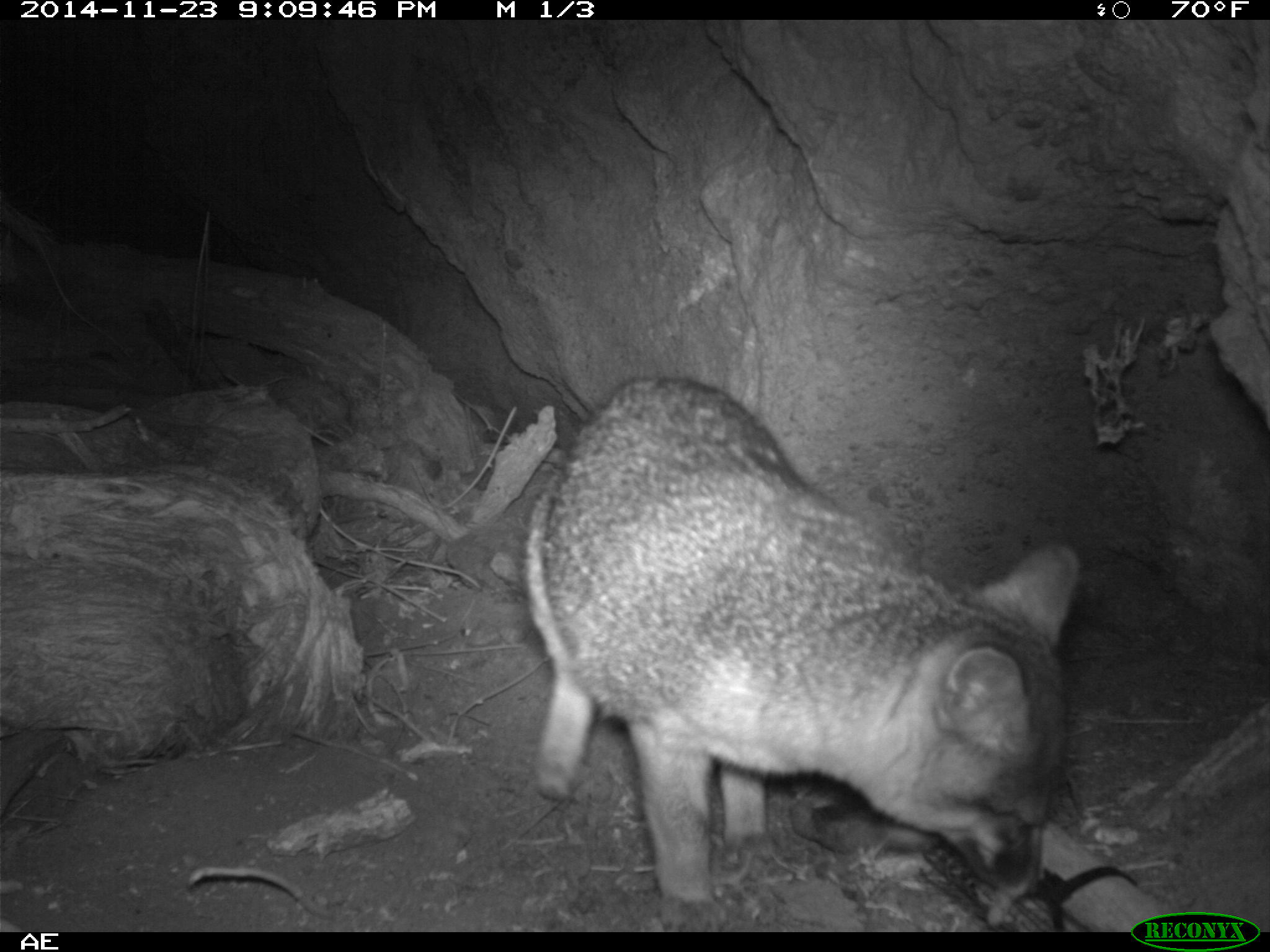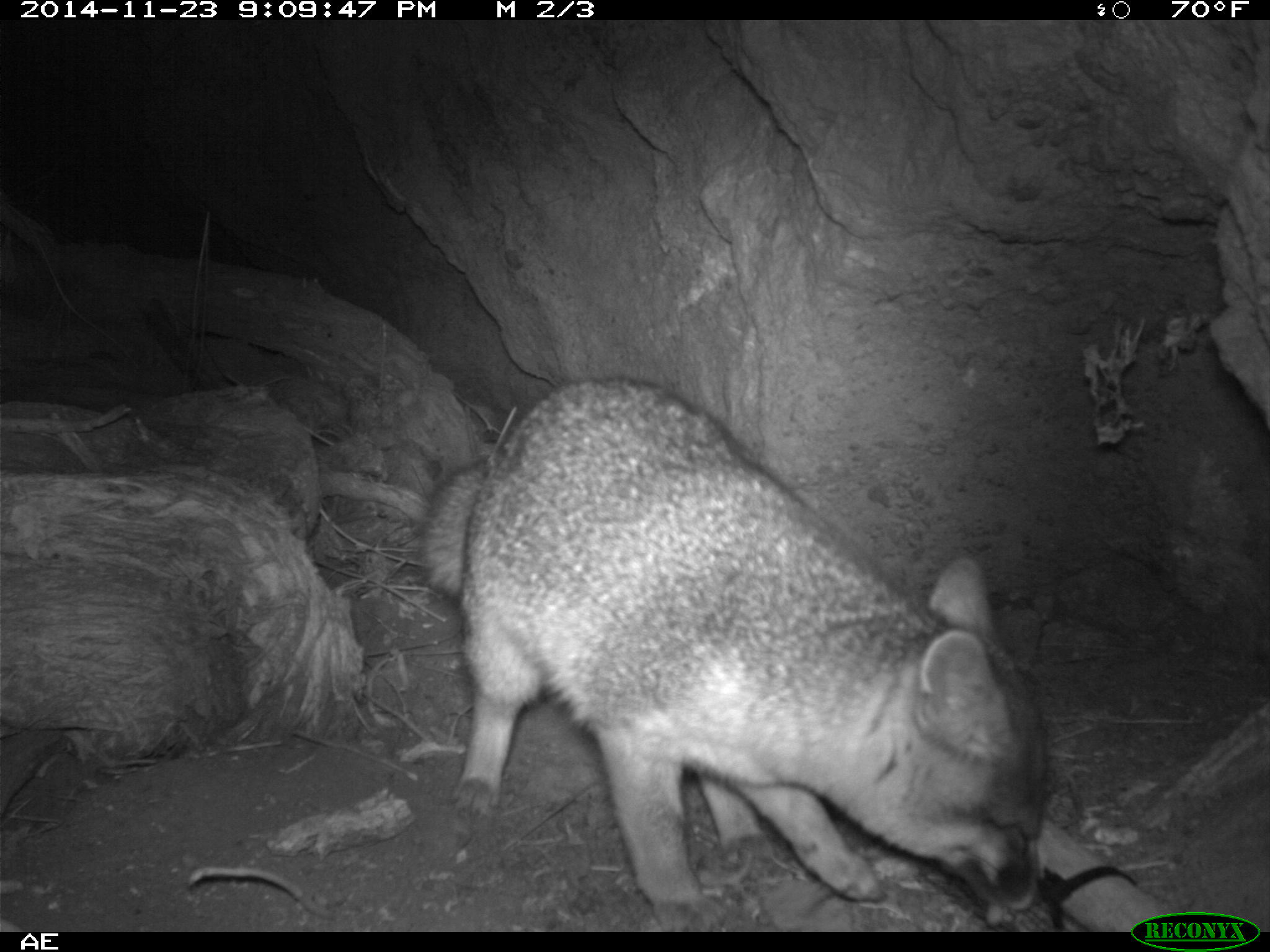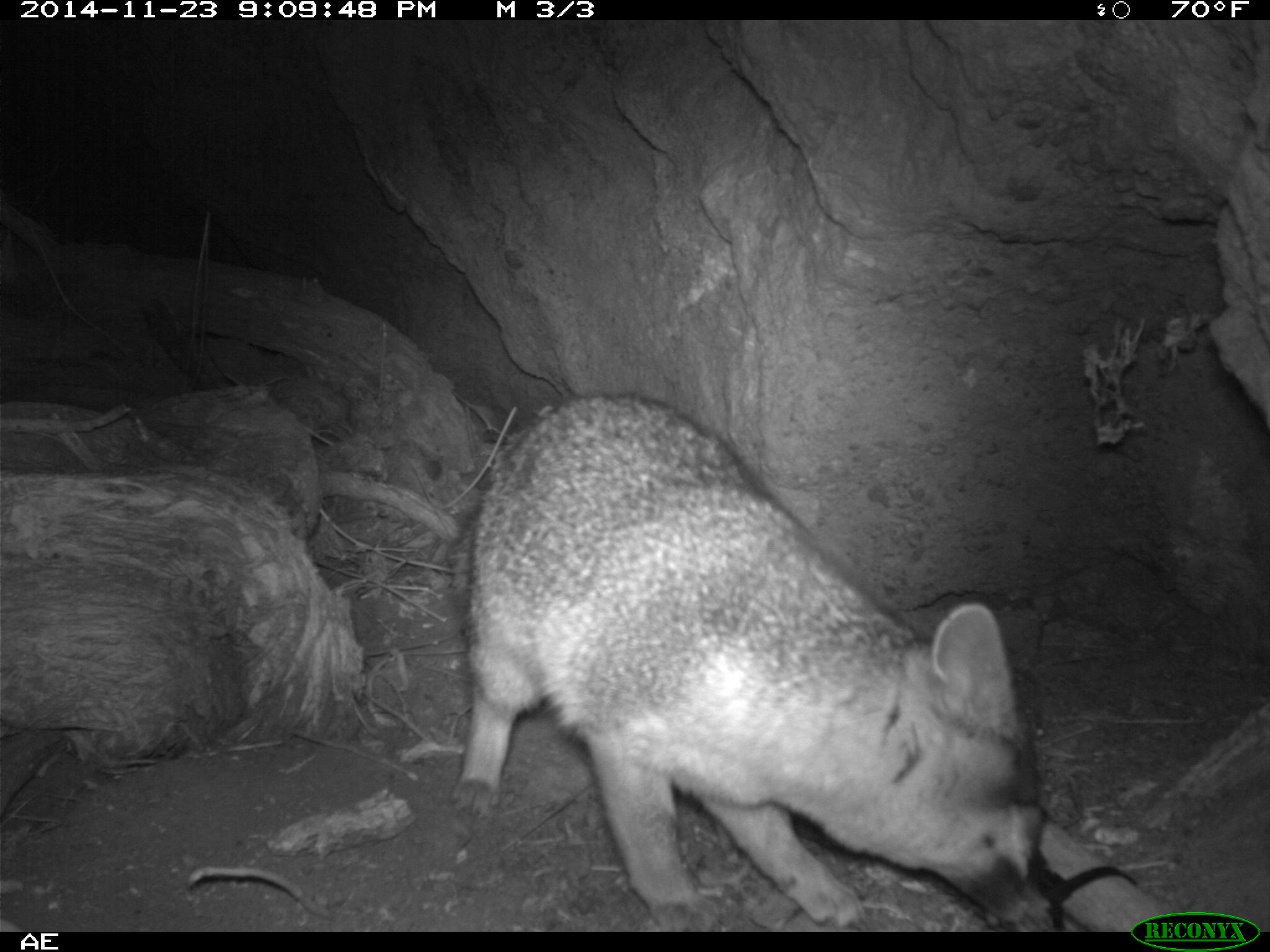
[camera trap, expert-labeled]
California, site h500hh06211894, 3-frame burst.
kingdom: Animalia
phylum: Chordata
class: Mammalia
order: Carnivora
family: Canidae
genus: Urocyon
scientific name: Urocyon littoralis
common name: island fox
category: fox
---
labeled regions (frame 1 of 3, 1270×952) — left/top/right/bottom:
fox: 521/378/1080/933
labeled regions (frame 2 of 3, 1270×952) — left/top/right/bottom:
fox: 411/372/1050/930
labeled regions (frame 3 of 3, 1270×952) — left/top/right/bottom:
fox: 447/391/1067/932